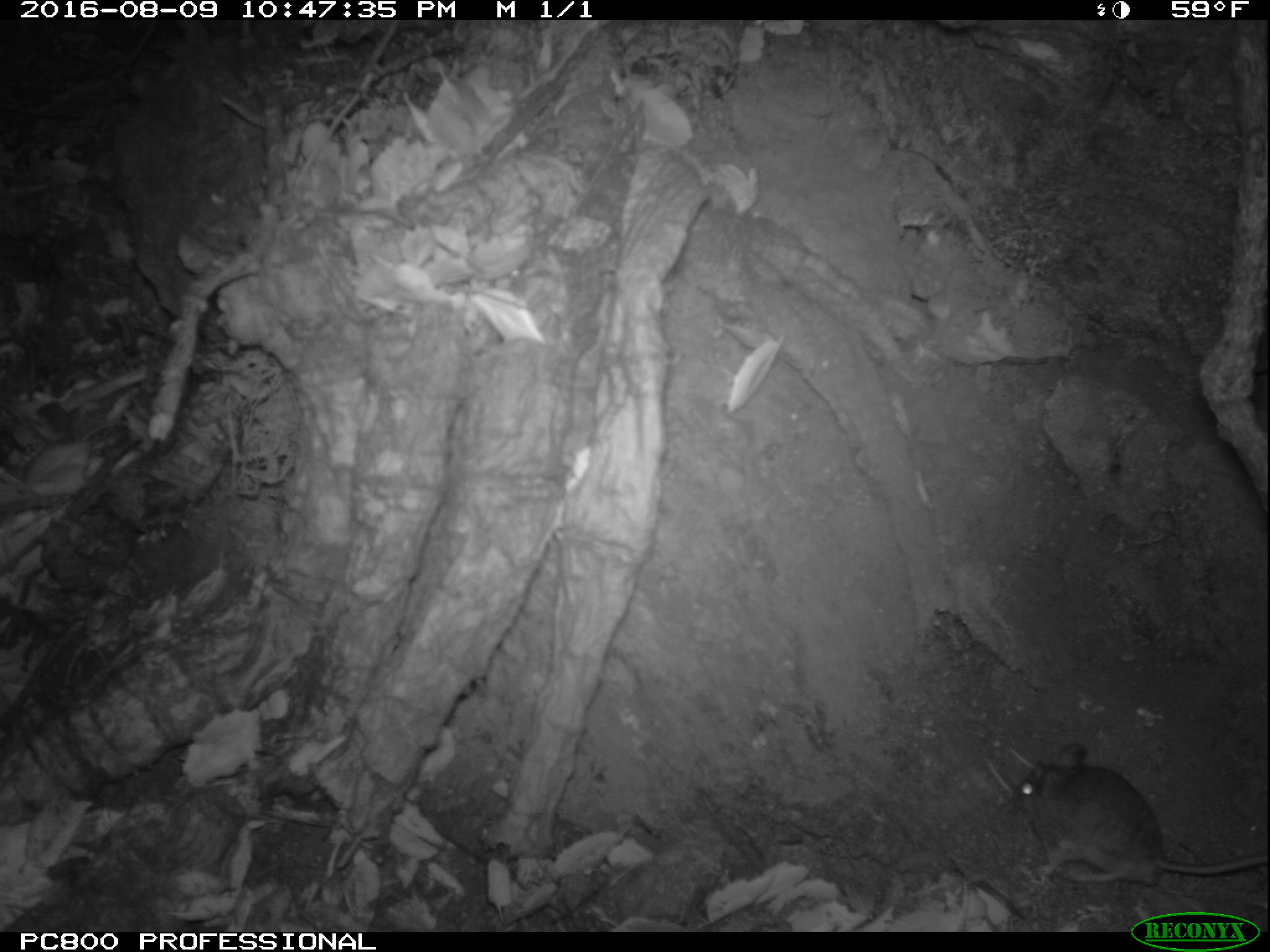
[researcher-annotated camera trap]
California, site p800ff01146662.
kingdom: Animalia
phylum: Chordata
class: Mammalia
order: Rodentia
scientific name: Rodentia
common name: rodent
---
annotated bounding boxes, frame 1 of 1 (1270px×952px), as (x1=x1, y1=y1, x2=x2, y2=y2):
rodent: (x1=1013, y1=744, x2=1268, y2=885)